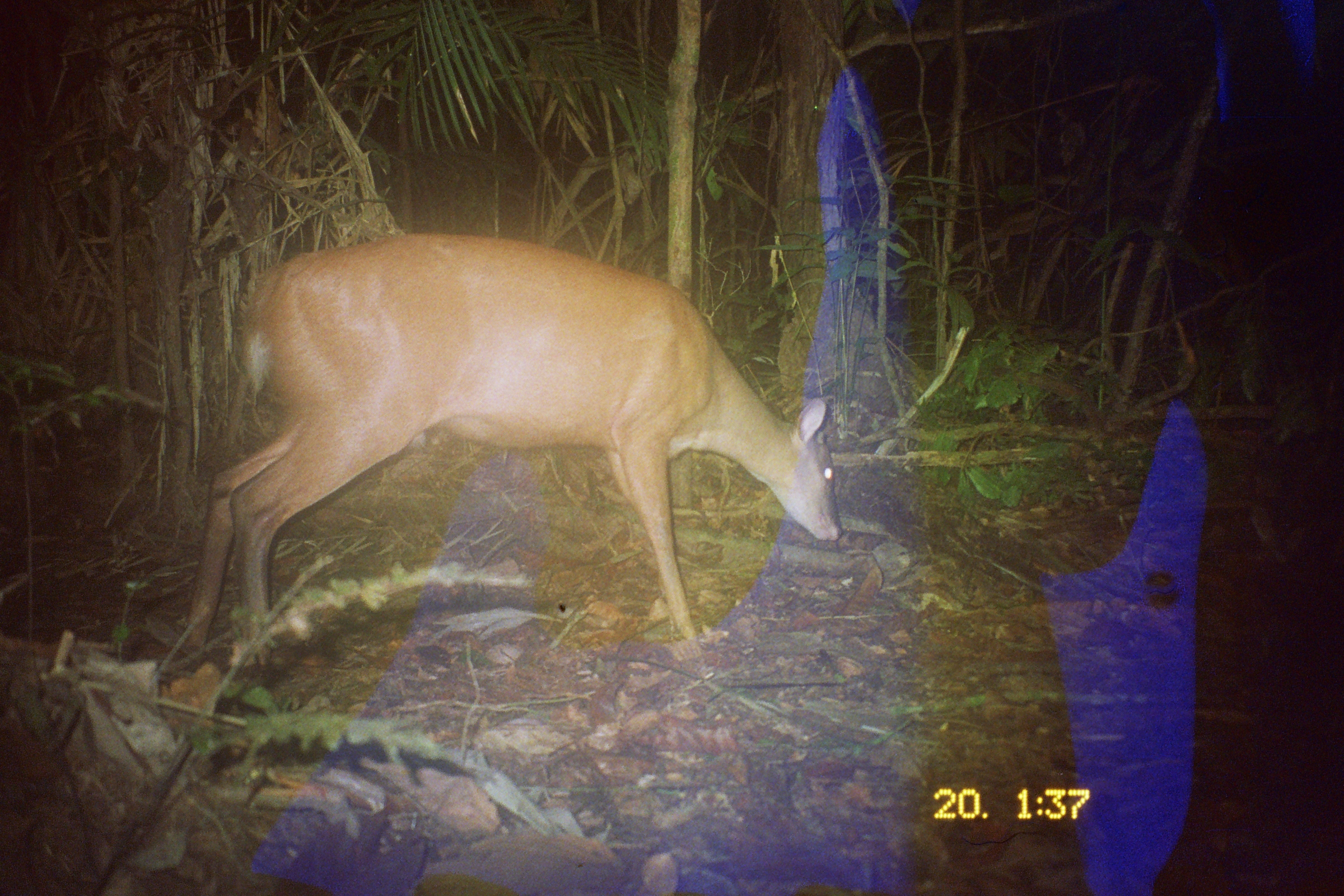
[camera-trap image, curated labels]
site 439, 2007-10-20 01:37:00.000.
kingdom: Animalia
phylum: Chordata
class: Mammalia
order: Artiodactyla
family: Cervidae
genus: Mazama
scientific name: Mazama americana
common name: red brocket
Mazama americana (red brocket).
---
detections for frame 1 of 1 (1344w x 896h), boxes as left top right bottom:
mazama americana: 180 234 844 653